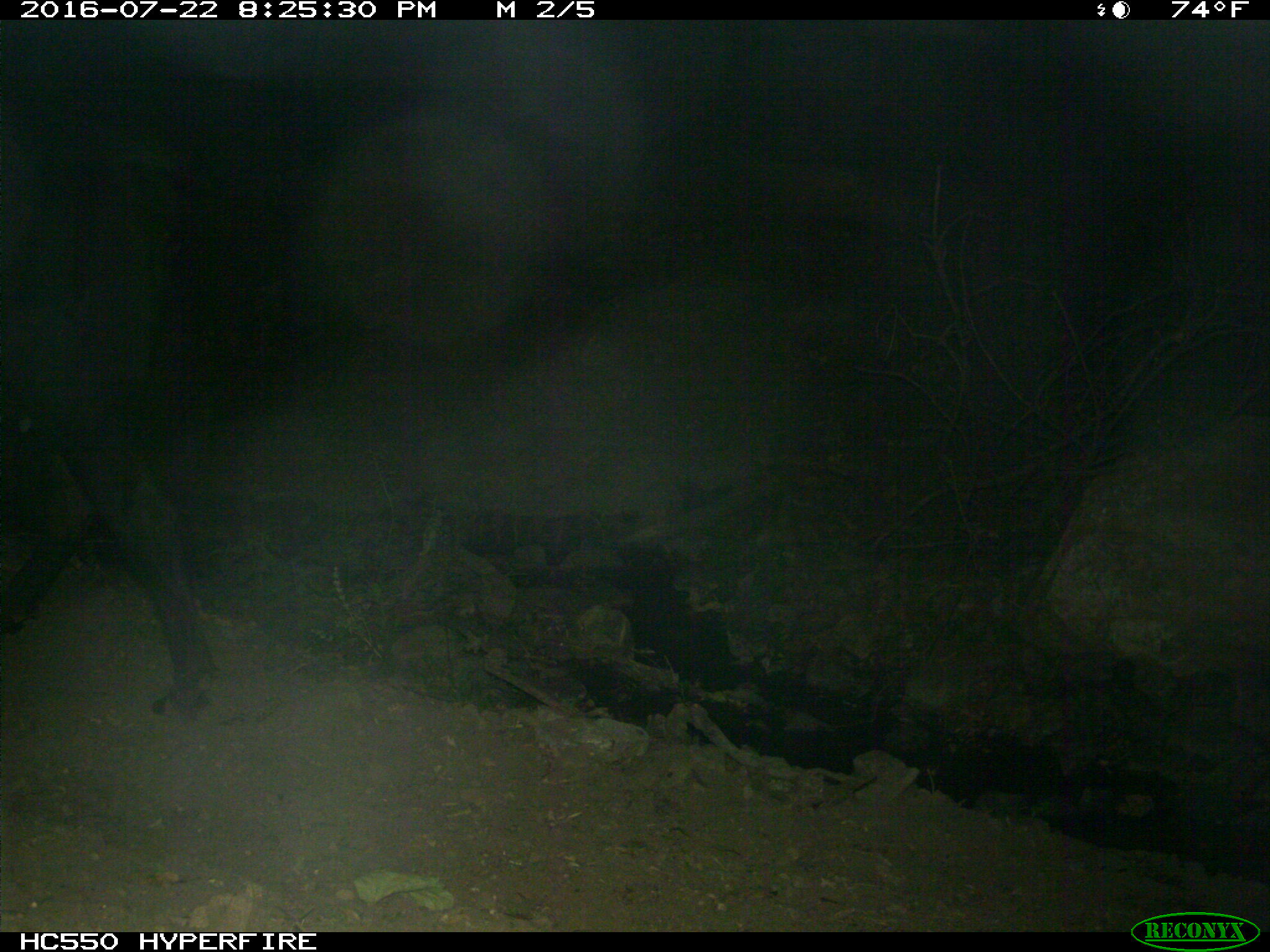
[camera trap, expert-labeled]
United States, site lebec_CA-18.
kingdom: Animalia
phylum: Chordata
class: Mammalia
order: Artiodactyla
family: Bovidae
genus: Bos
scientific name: Bos taurus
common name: domestic cow